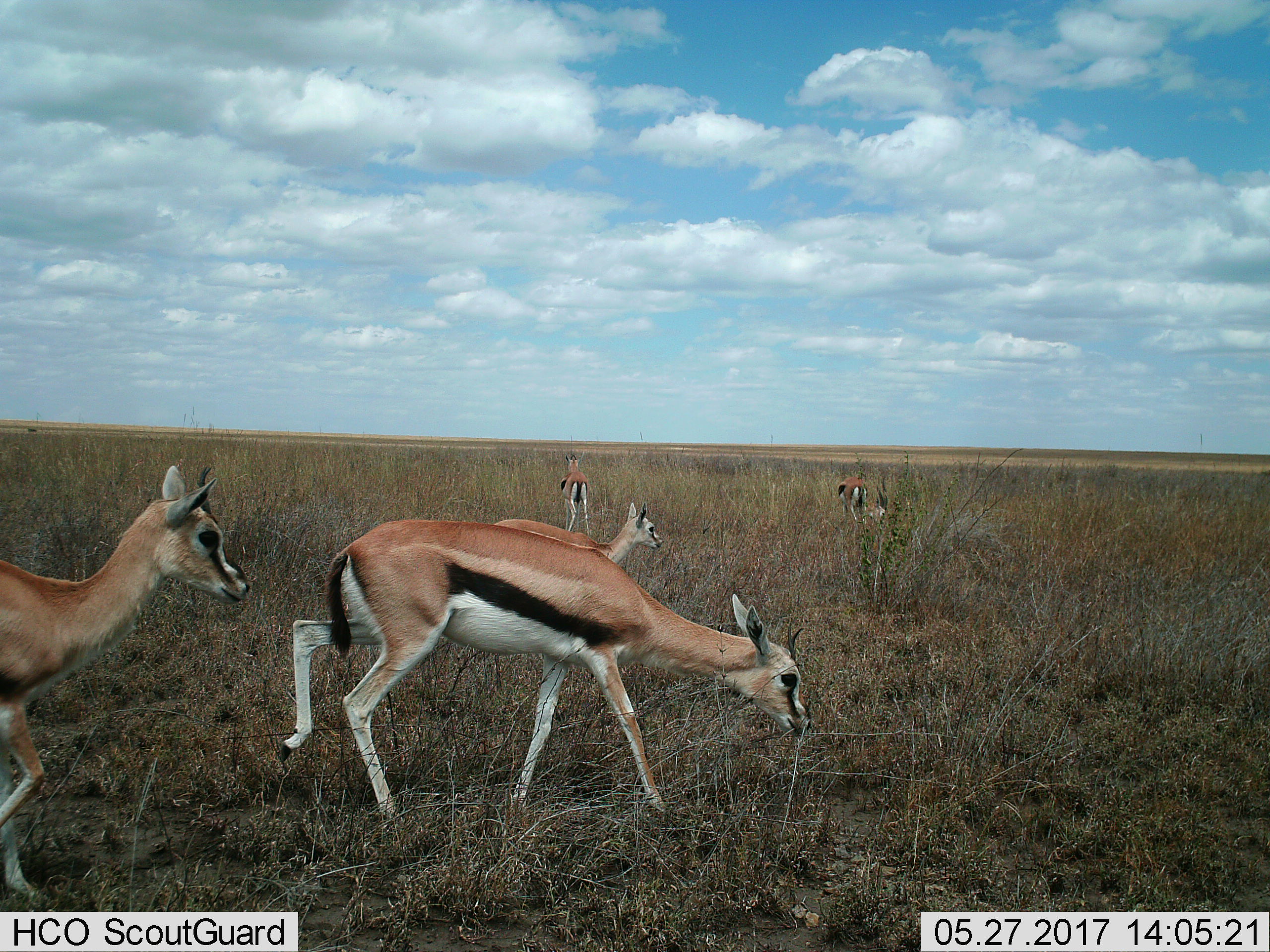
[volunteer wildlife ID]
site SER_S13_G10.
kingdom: Animalia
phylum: Chordata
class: Mammalia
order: Artiodactyla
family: Bovidae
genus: Eudorcas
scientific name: Eudorcas thomsonii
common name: thomson's gazelle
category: gazellethomsons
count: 5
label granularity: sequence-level